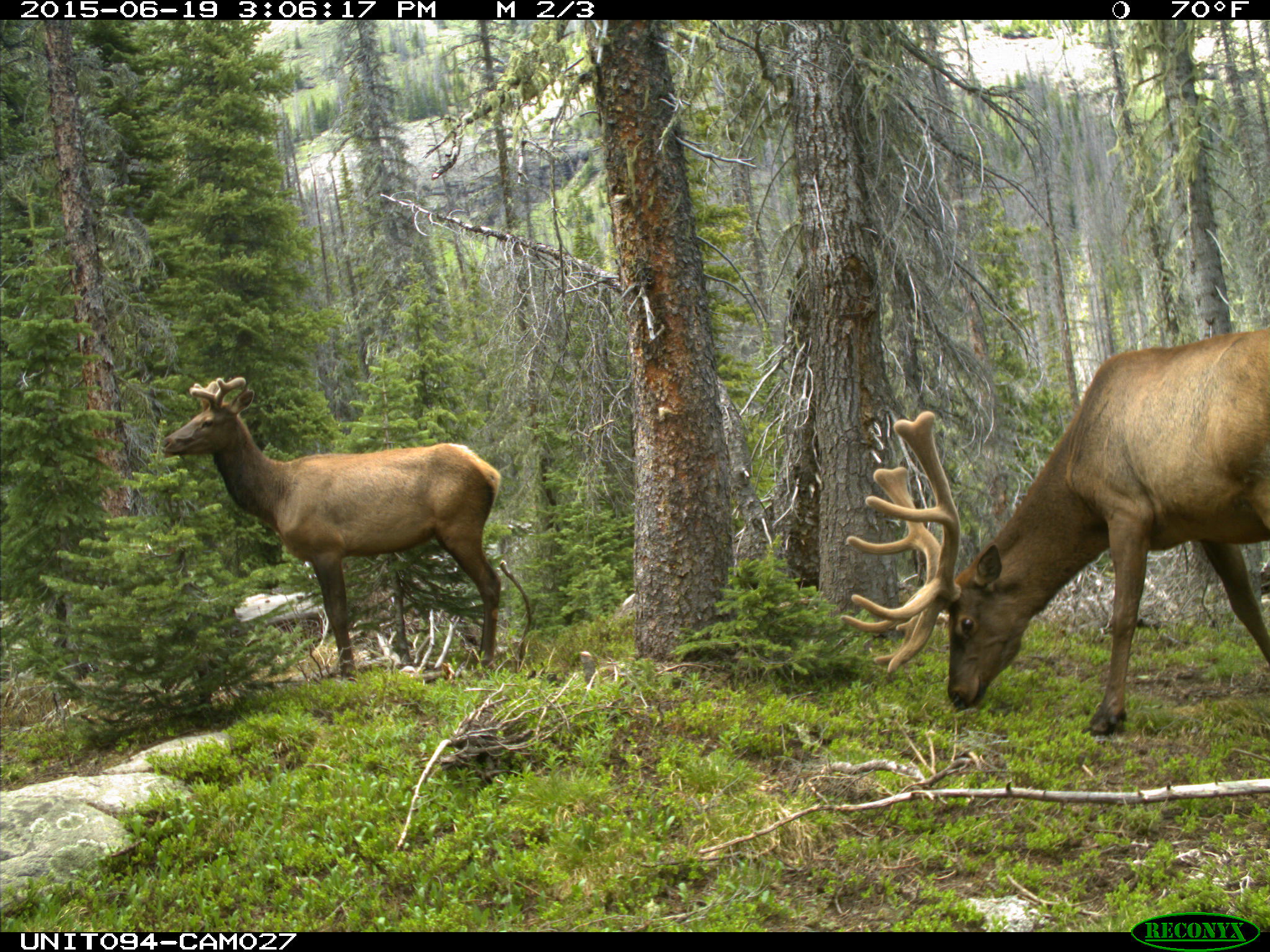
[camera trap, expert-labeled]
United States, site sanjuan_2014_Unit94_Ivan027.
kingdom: Animalia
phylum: Chordata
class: Mammalia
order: Artiodactyla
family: Cervidae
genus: Cervus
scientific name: Cervus elaphus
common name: red deer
Cervus elaphus (red deer).